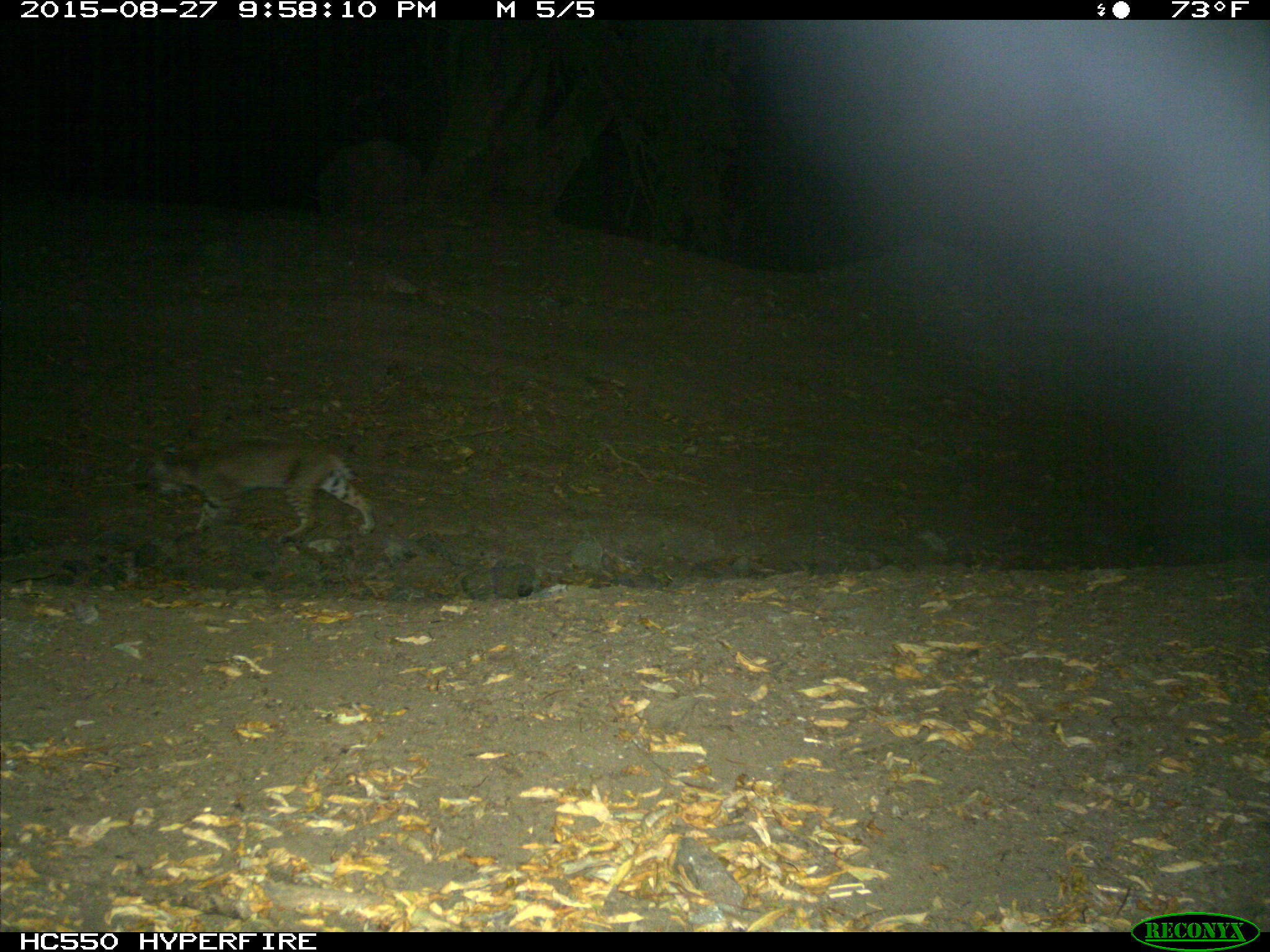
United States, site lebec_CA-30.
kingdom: Animalia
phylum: Chordata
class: Mammalia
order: Carnivora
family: Felidae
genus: Lynx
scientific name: Lynx rufus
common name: bobcat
Lynx rufus (bobcat).